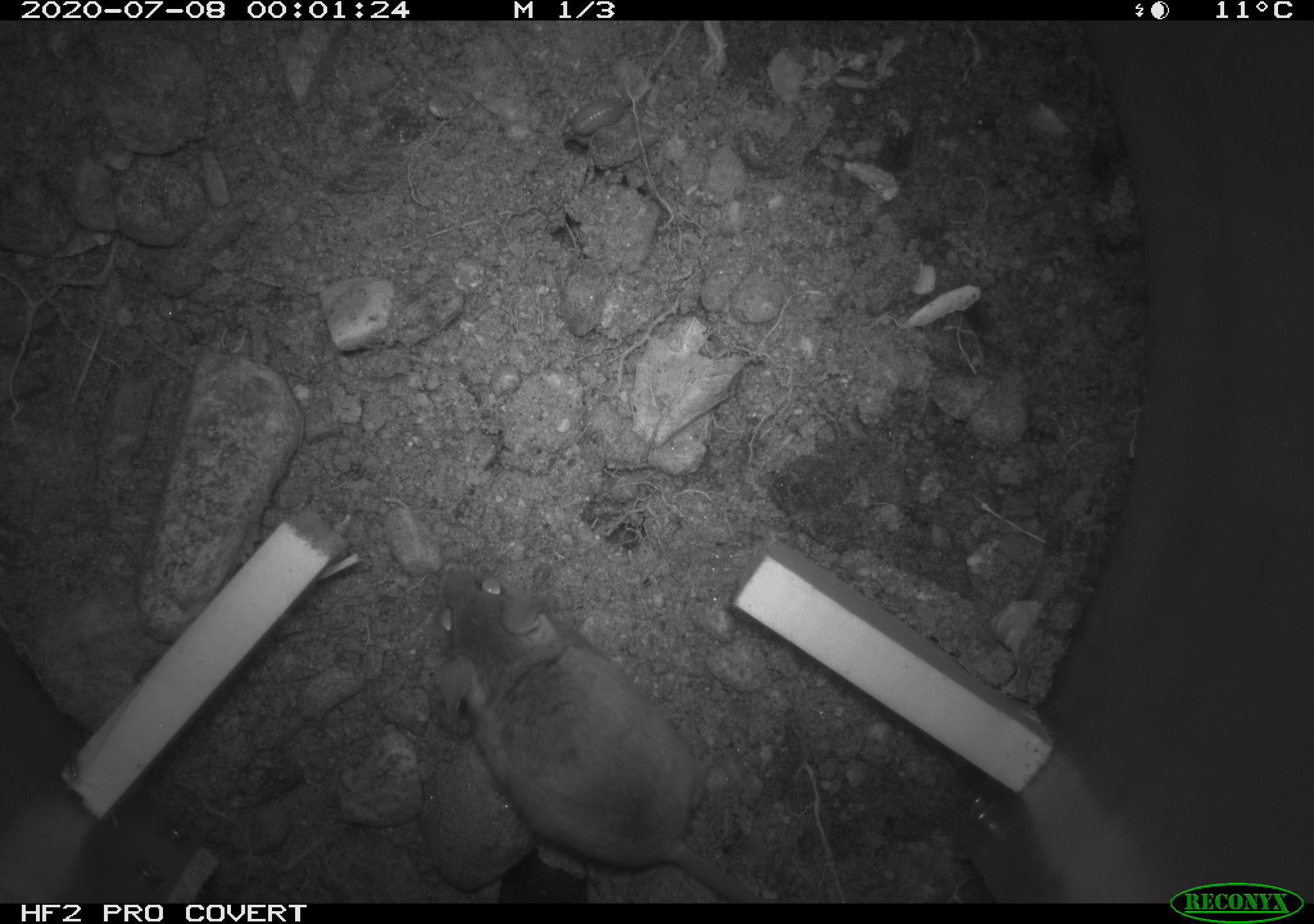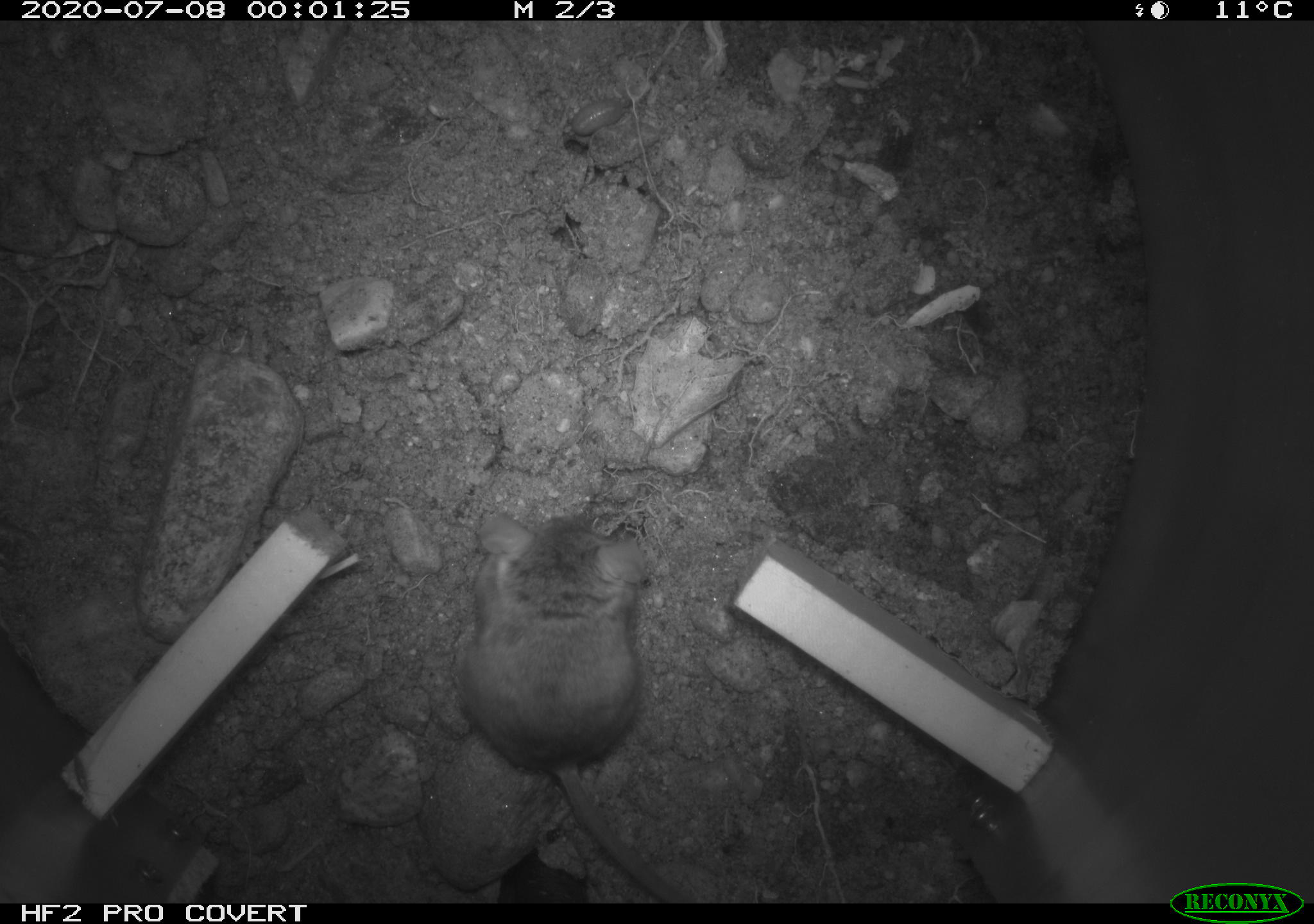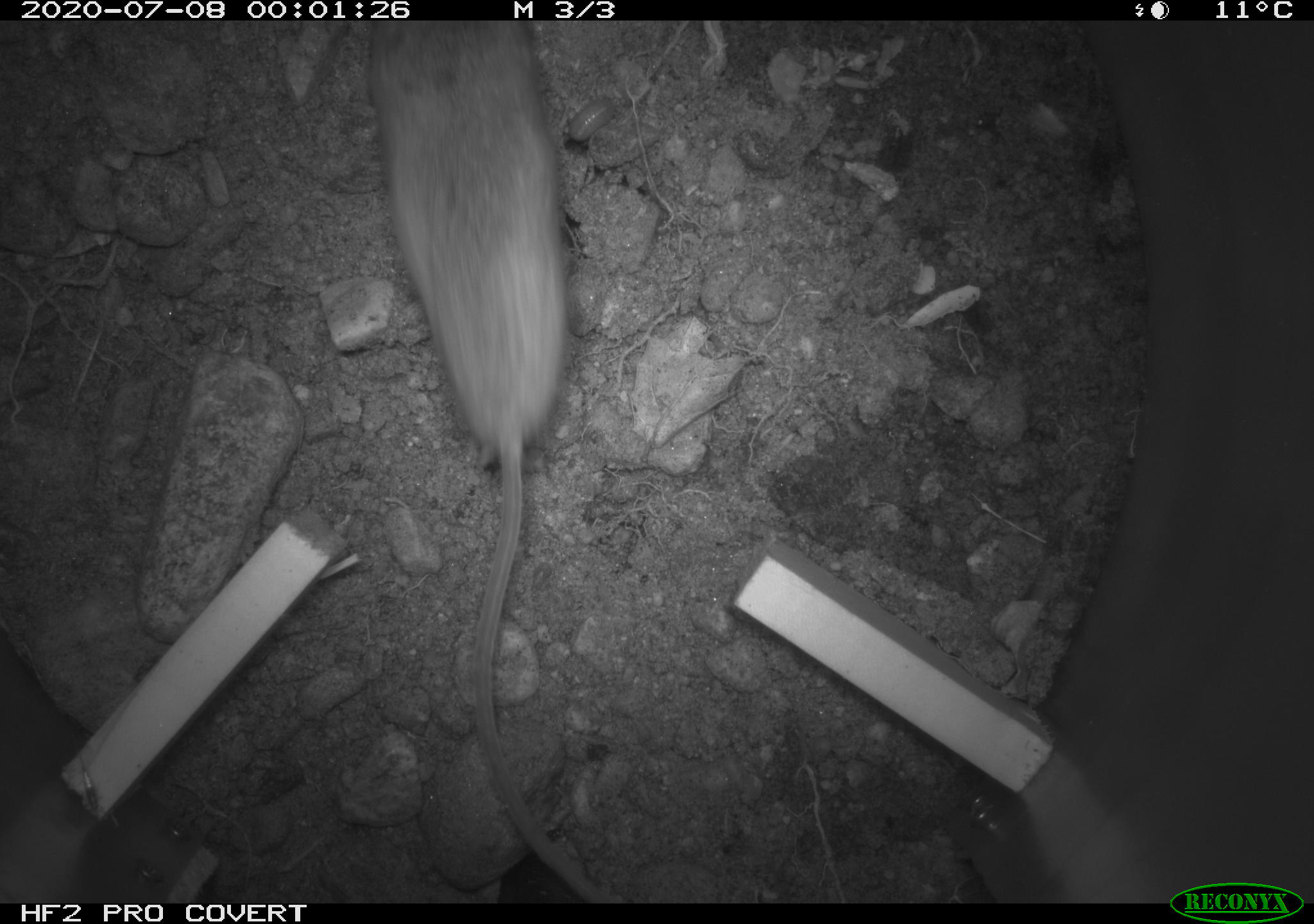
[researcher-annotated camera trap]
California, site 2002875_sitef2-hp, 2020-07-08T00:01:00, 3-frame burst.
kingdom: Animalia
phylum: Chordata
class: Mammalia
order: Rodentia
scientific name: Rodentia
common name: rodent